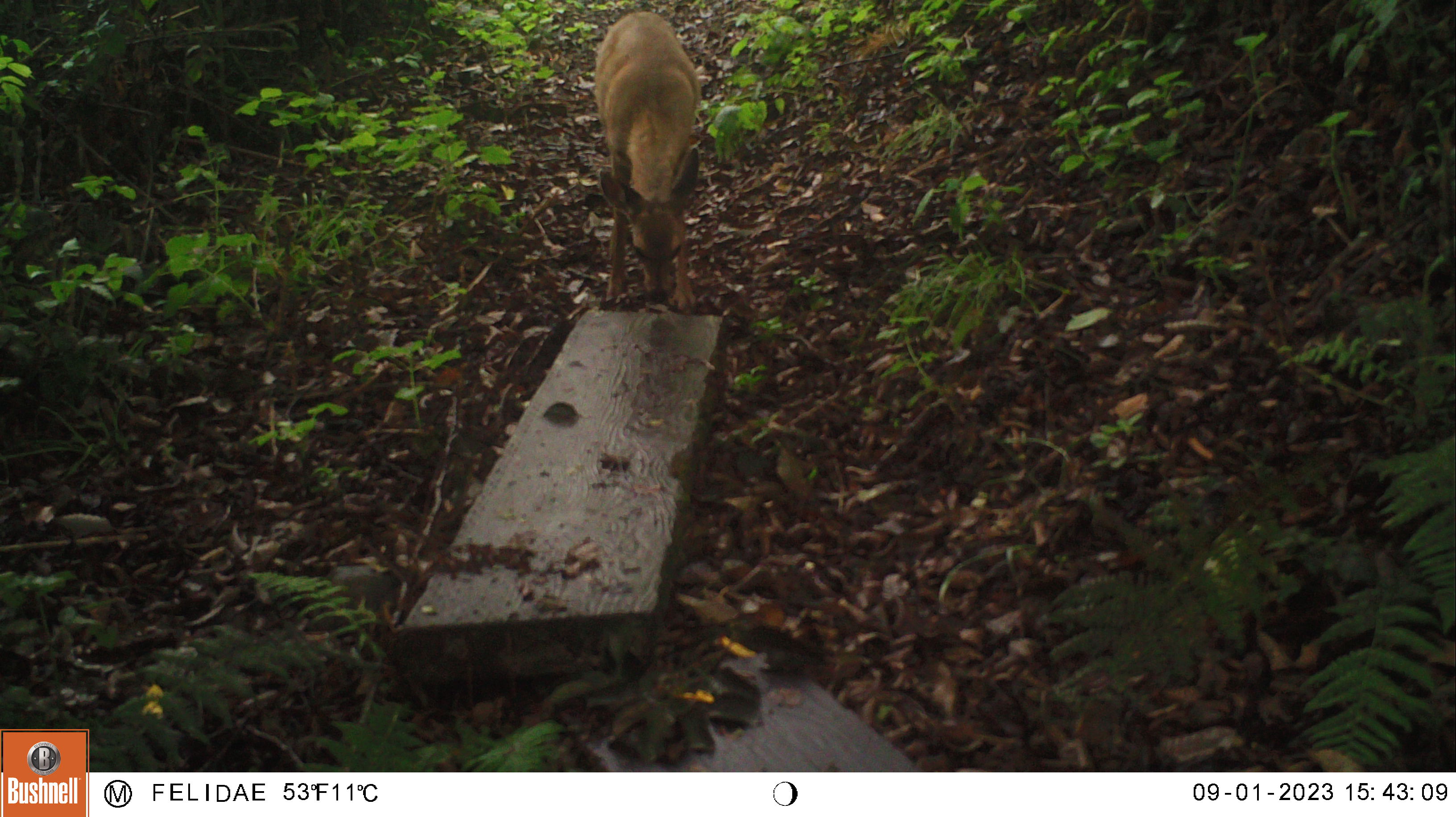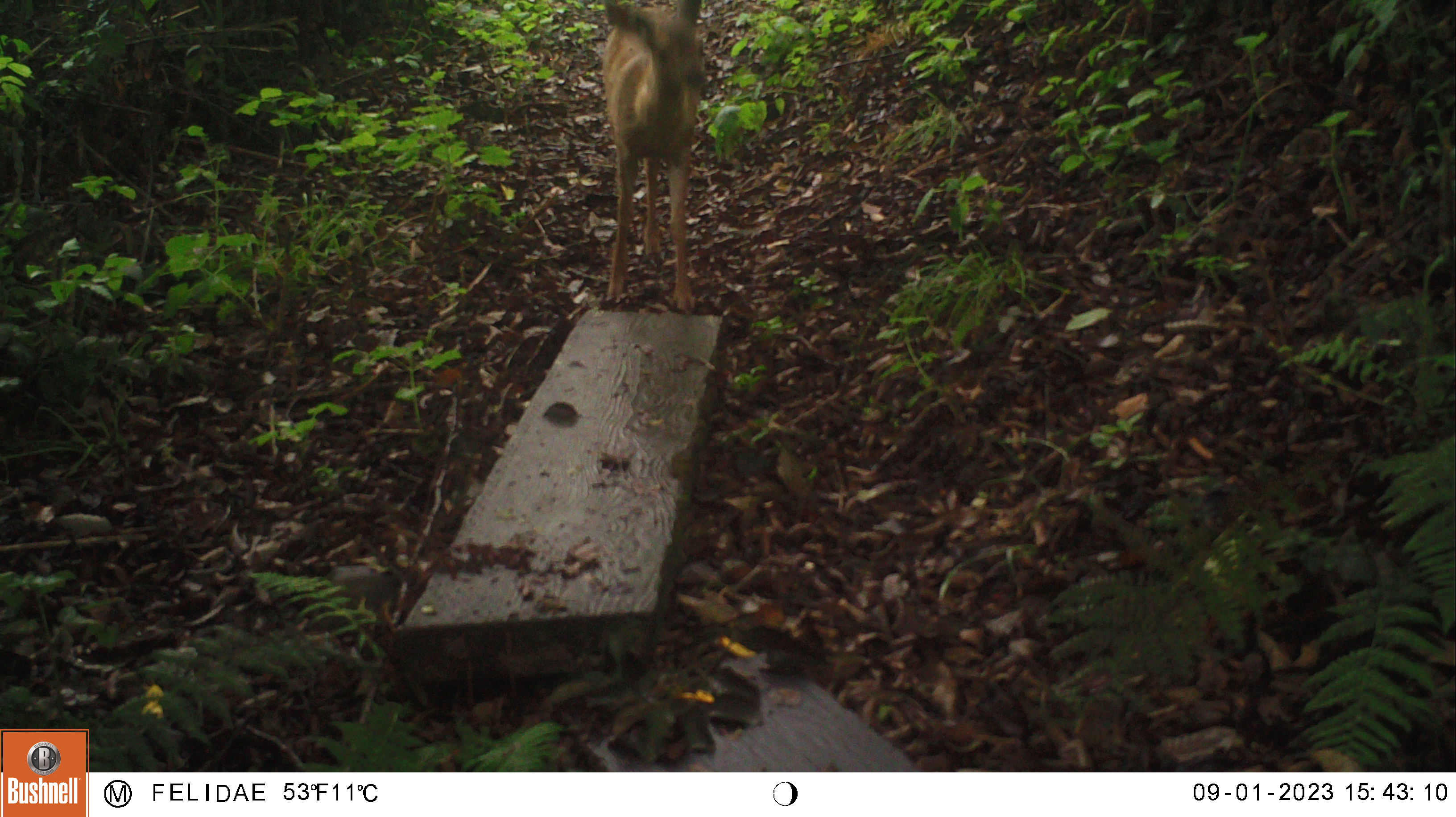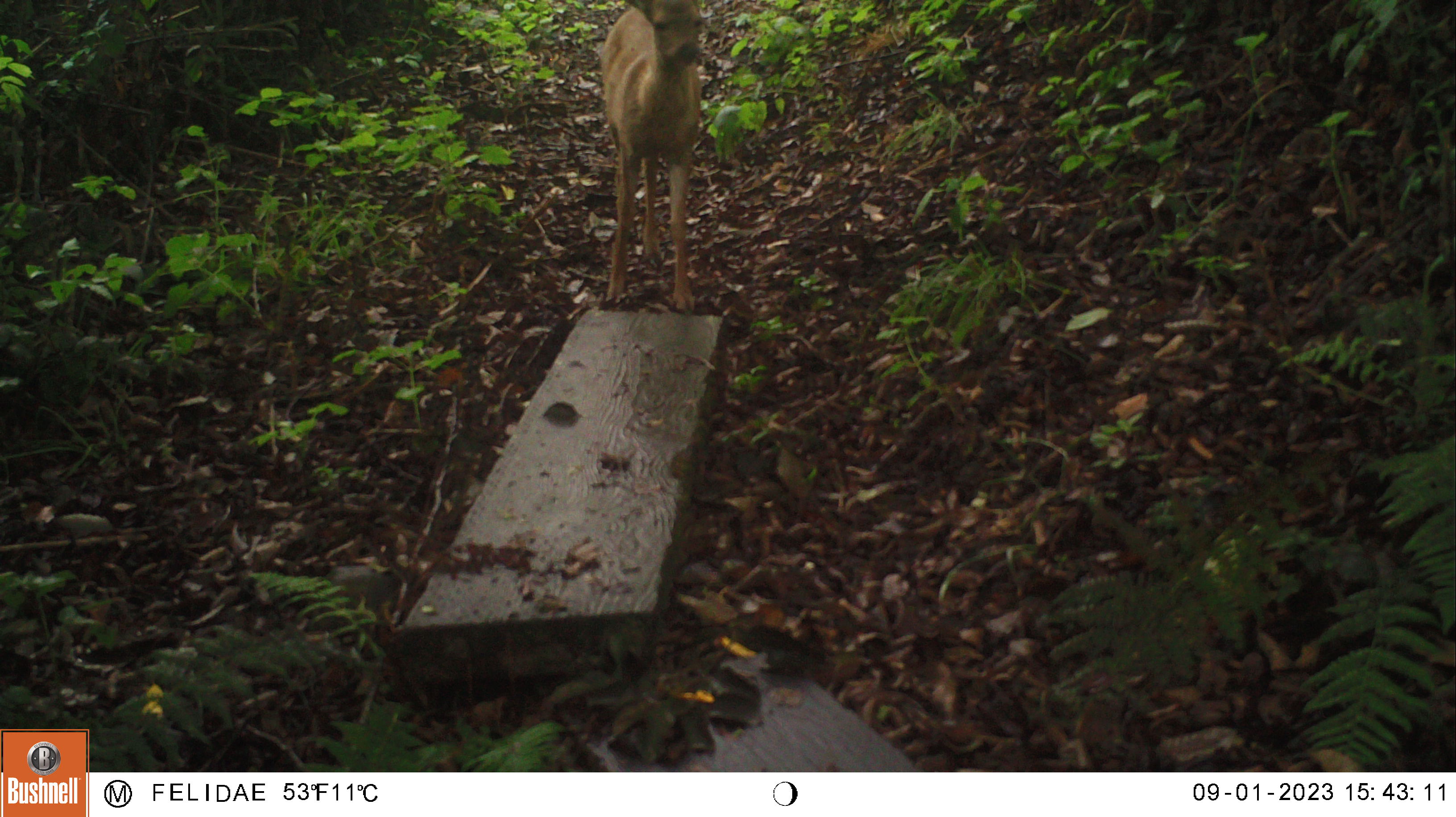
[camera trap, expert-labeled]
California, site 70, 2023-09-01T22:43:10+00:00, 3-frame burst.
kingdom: Animalia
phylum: Chordata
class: Mammalia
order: Artiodactyla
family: Cervidae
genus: Odocoileus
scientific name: Odocoileus hemionus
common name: mule deer